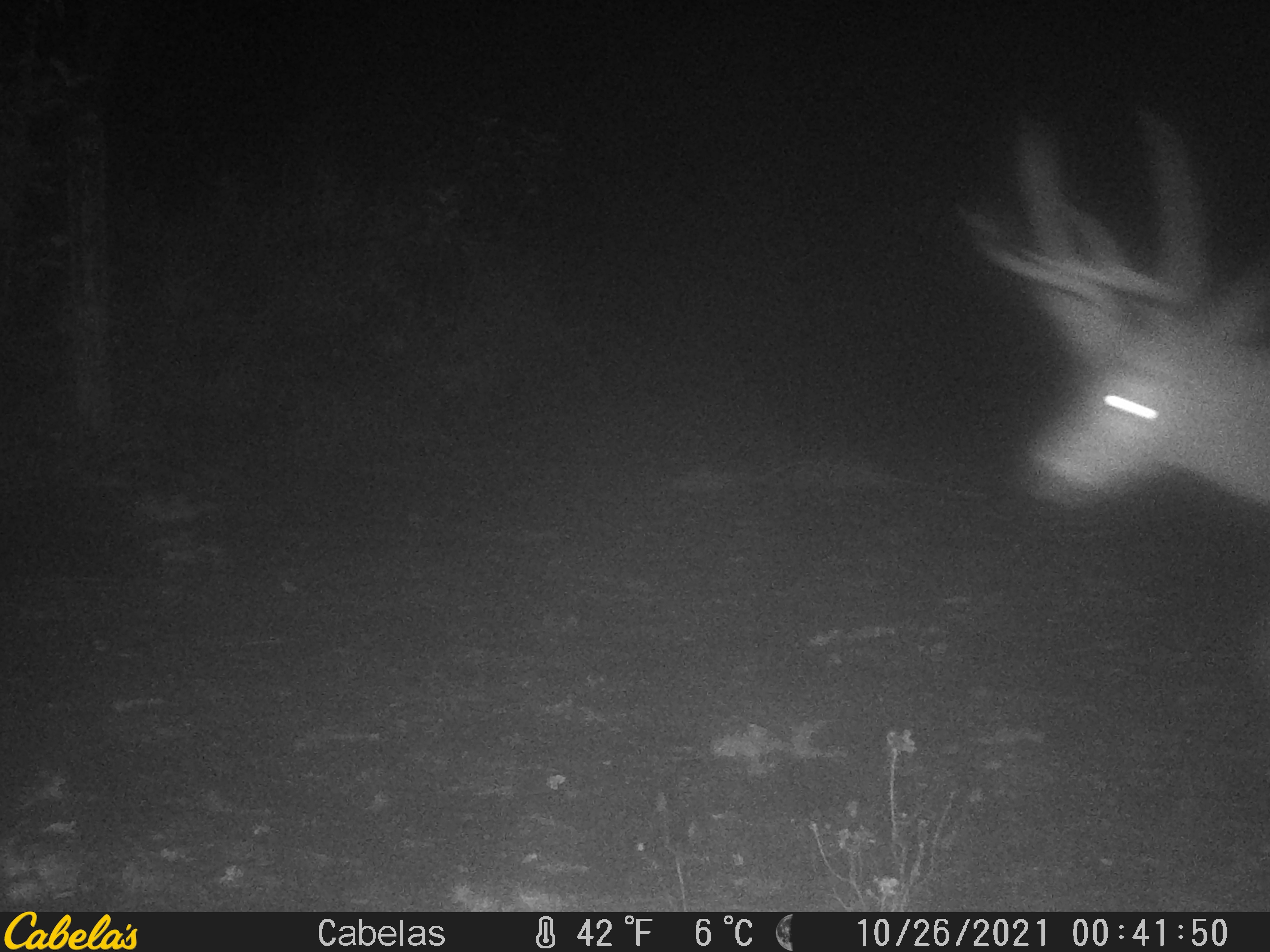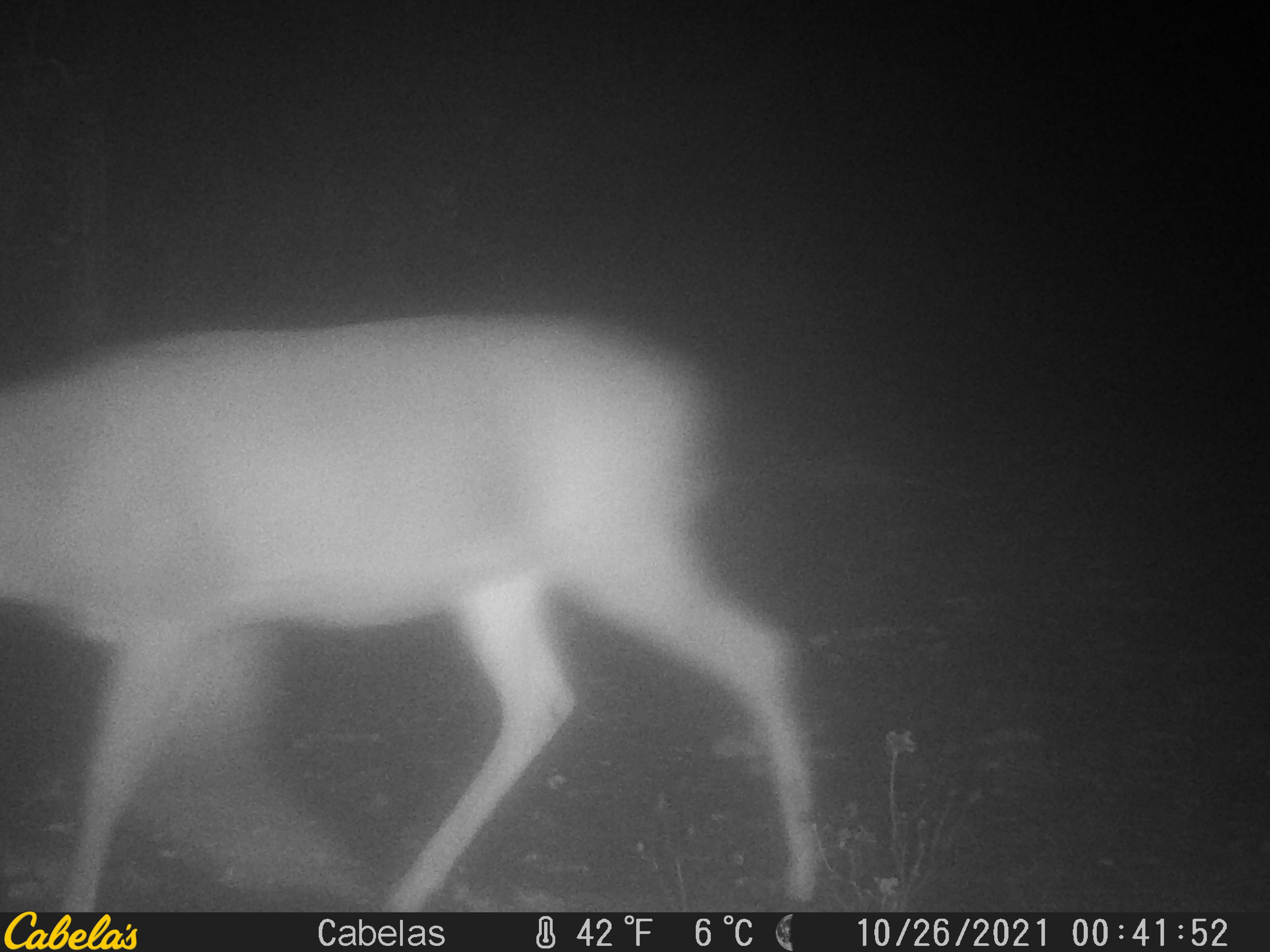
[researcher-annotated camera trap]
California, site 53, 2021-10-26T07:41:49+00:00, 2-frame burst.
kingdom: Animalia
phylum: Chordata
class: Mammalia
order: Artiodactyla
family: Cervidae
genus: Odocoileus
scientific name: Odocoileus hemionus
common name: mule deer